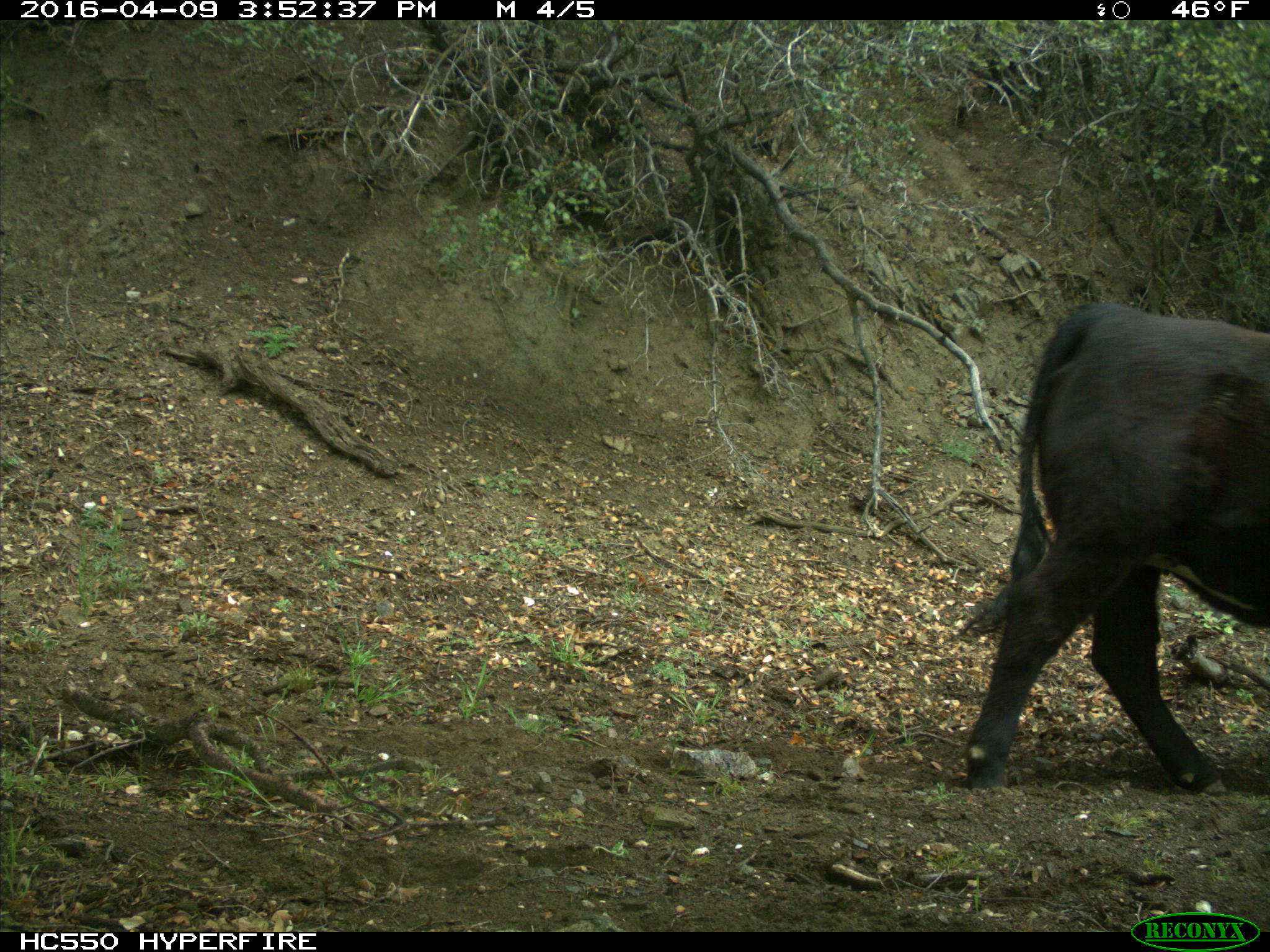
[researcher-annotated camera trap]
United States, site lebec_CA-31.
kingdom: Animalia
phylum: Chordata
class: Mammalia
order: Artiodactyla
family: Bovidae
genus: Bos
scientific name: Bos taurus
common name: domestic cow